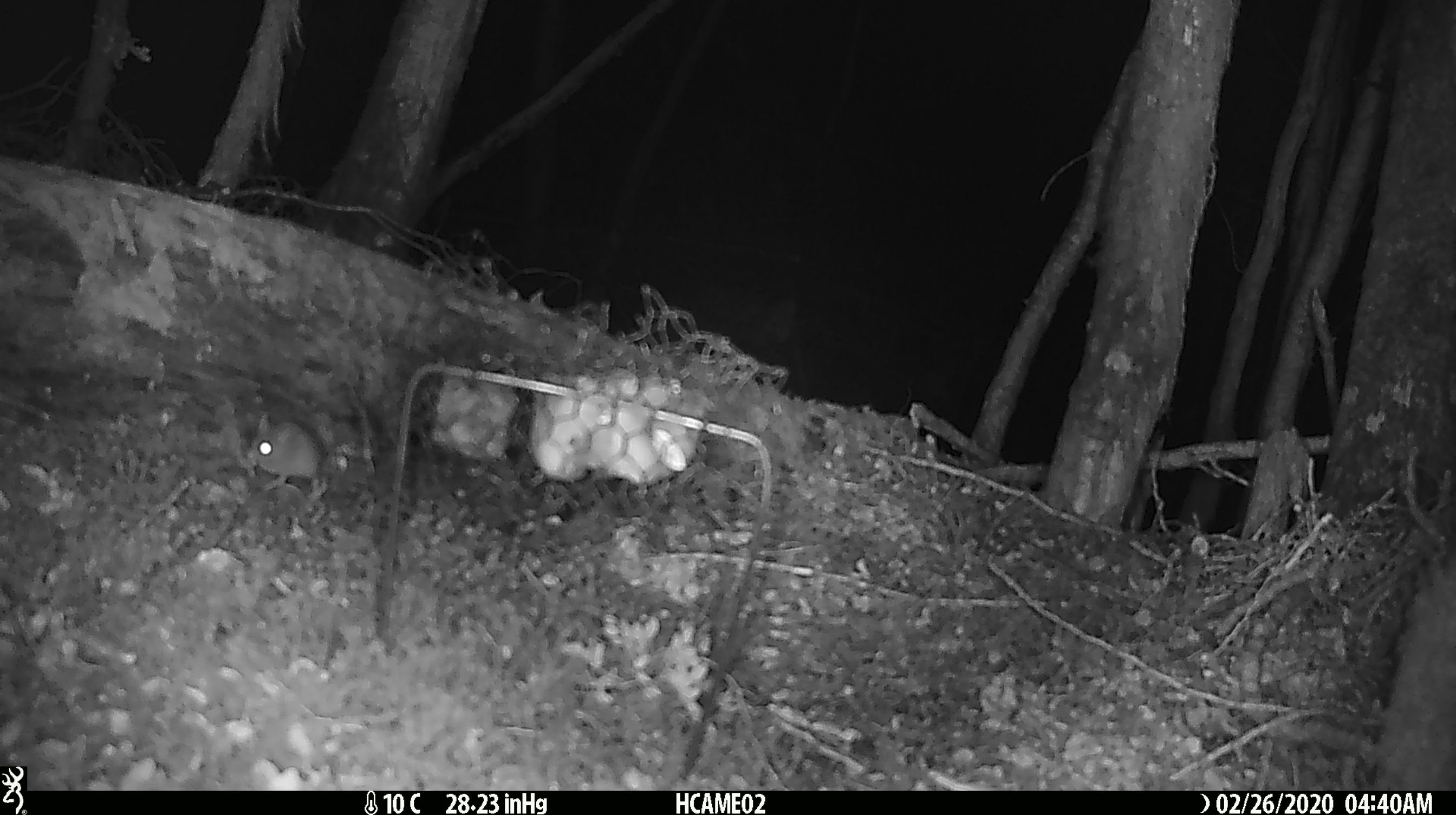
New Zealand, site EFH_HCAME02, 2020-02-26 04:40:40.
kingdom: Animalia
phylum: Chordata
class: Mammalia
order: Rodentia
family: Muridae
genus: Mus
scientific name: Mus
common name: mouse